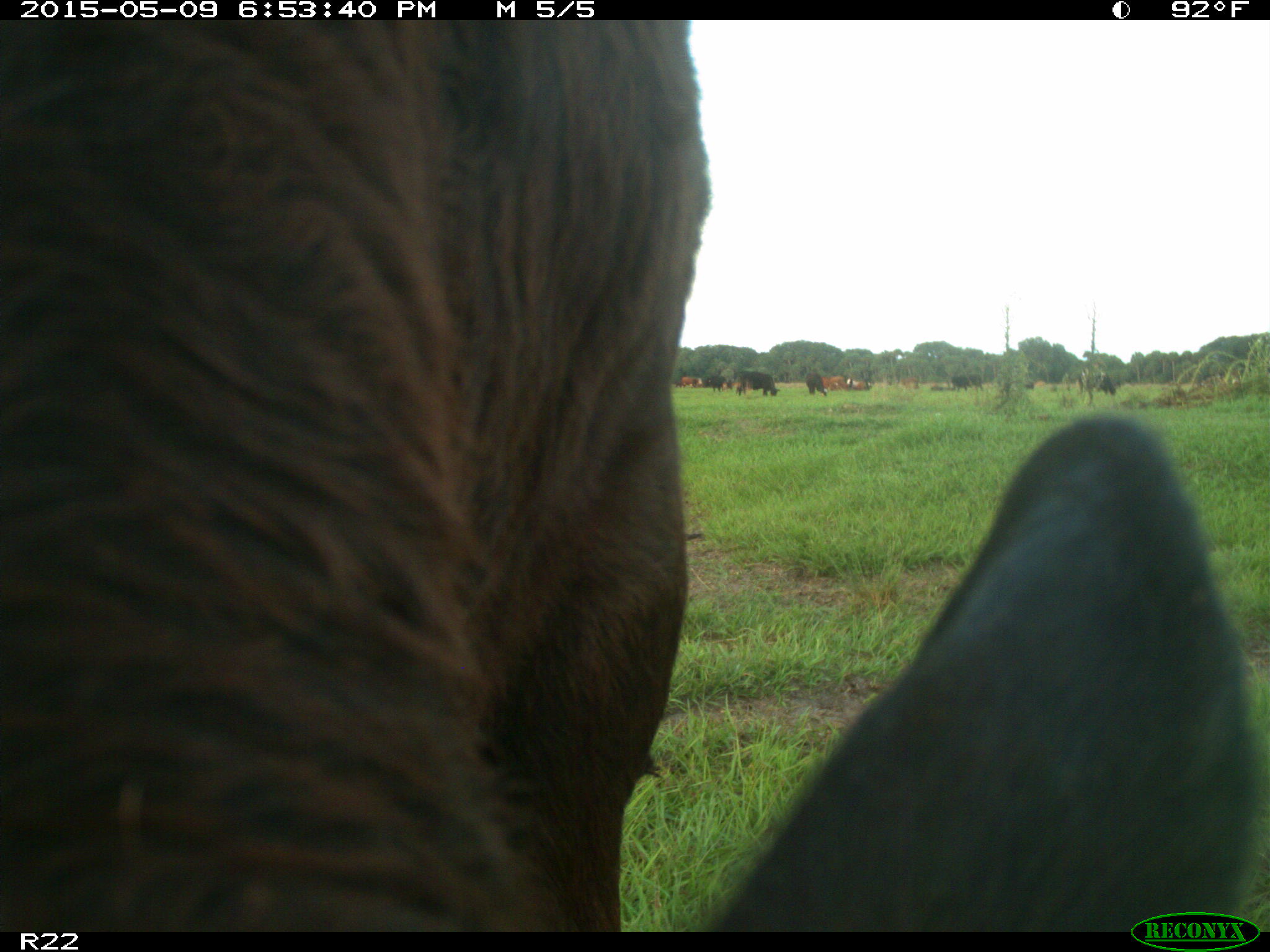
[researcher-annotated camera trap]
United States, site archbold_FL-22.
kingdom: Animalia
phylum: Chordata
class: Mammalia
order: Artiodactyla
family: Bovidae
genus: Bos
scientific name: Bos taurus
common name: domestic cow